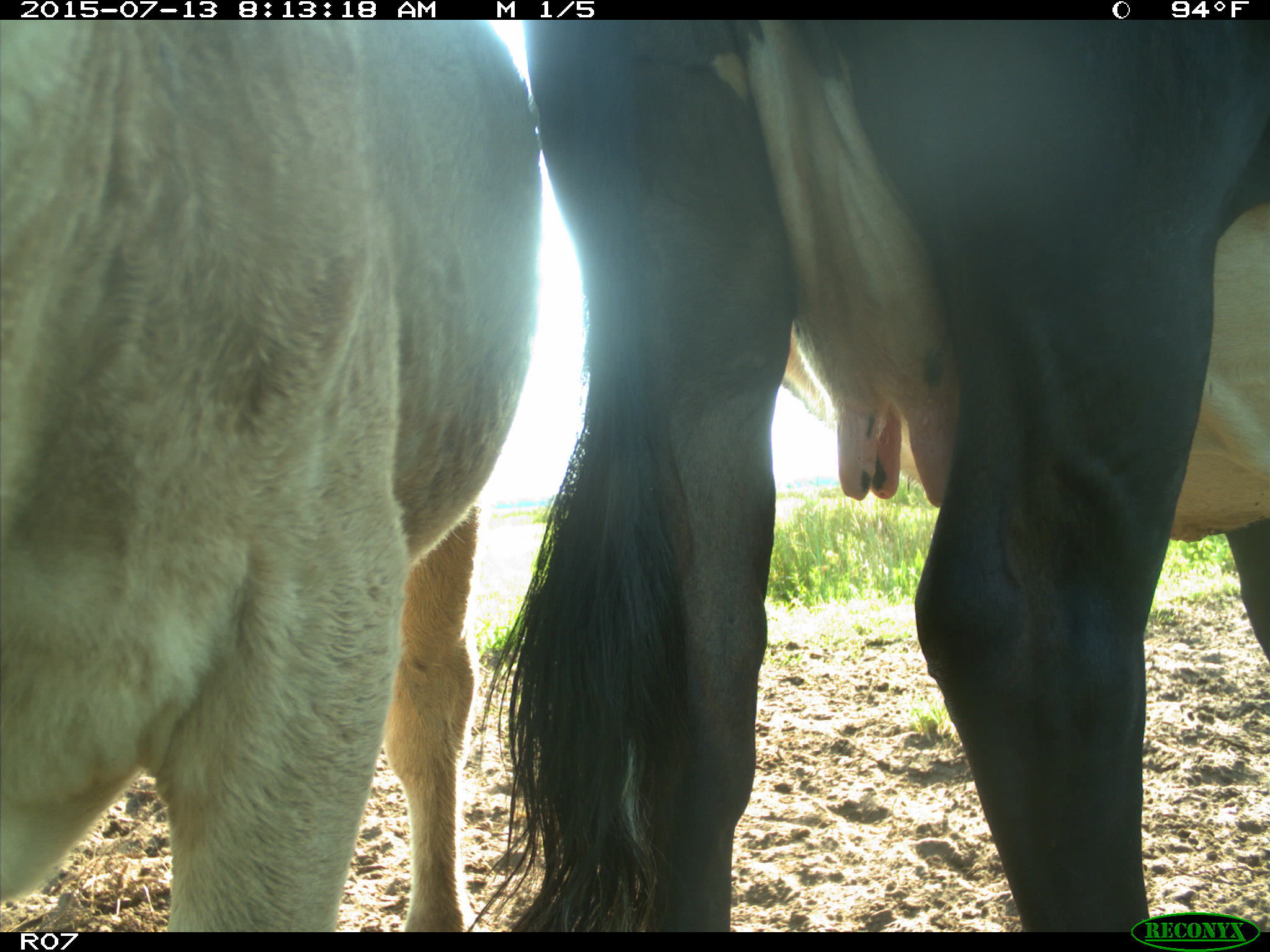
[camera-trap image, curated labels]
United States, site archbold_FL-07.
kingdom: Animalia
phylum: Chordata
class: Mammalia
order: Artiodactyla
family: Bovidae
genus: Bos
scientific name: Bos taurus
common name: domestic cow